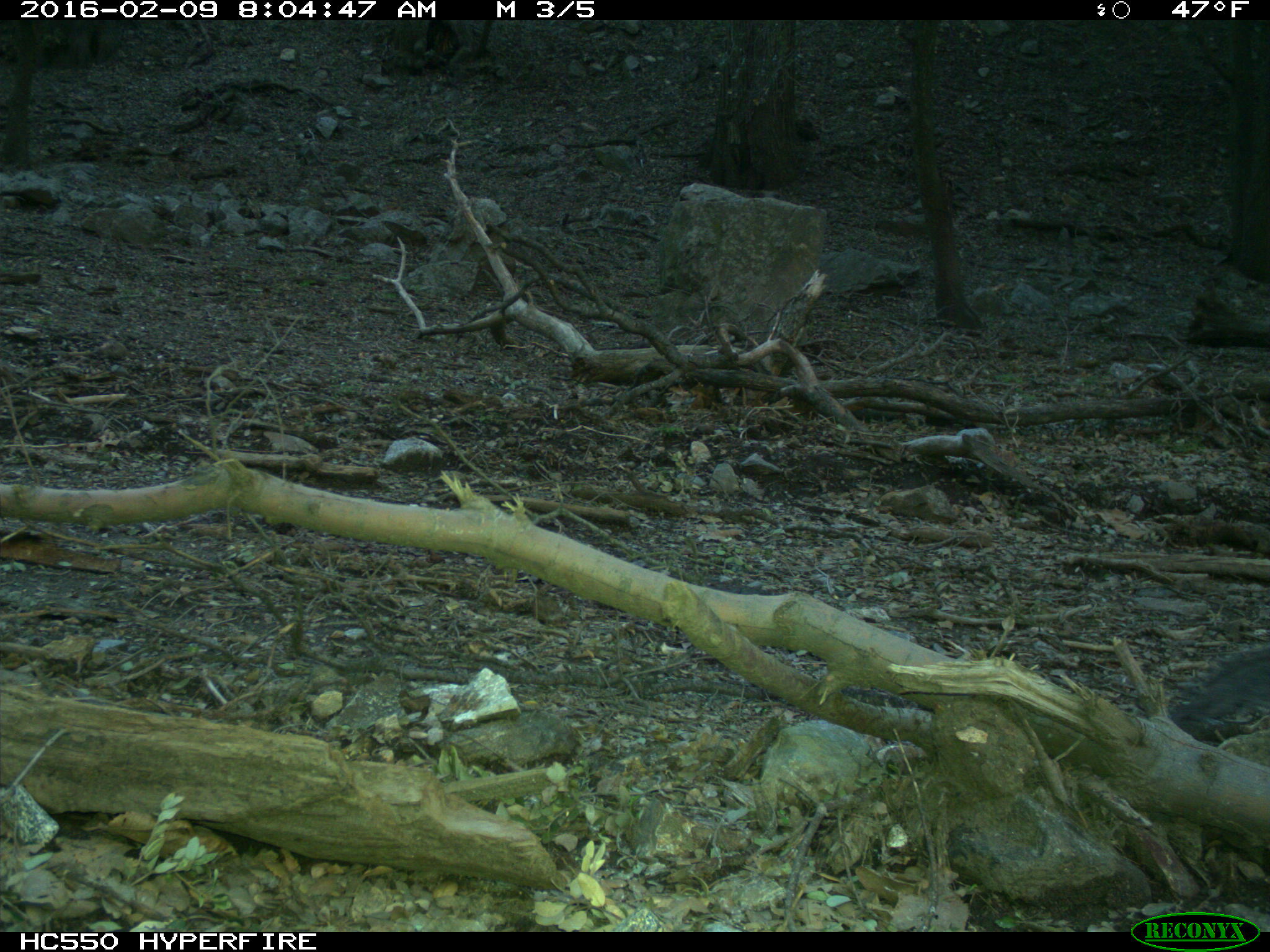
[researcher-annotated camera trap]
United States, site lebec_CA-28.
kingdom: Animalia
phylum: Chordata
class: Mammalia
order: Rodentia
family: Sciuridae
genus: Sciurus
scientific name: Sciurus carolinensis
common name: eastern gray squirrel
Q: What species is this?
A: Sciurus carolinensis (eastern gray squirrel).